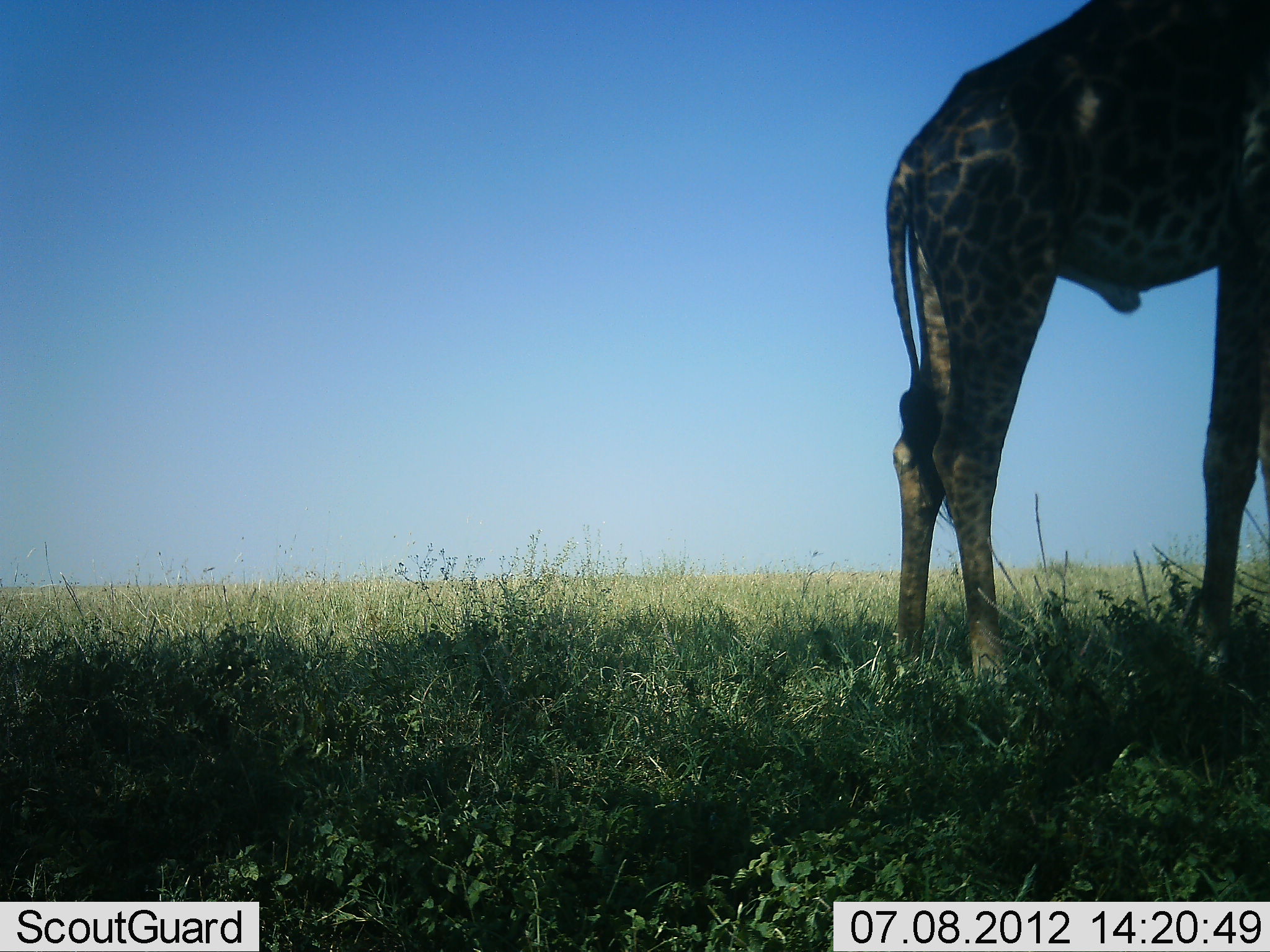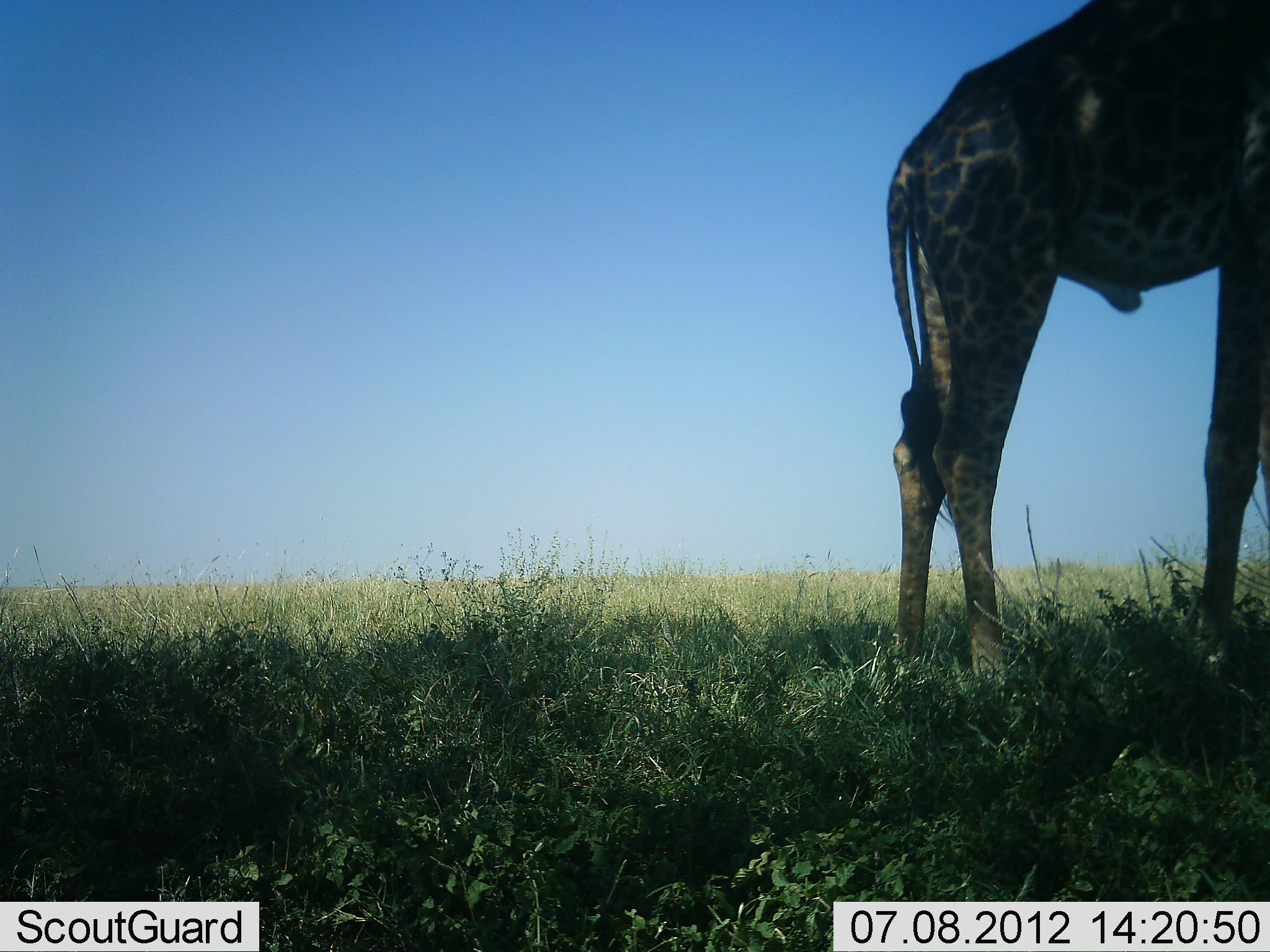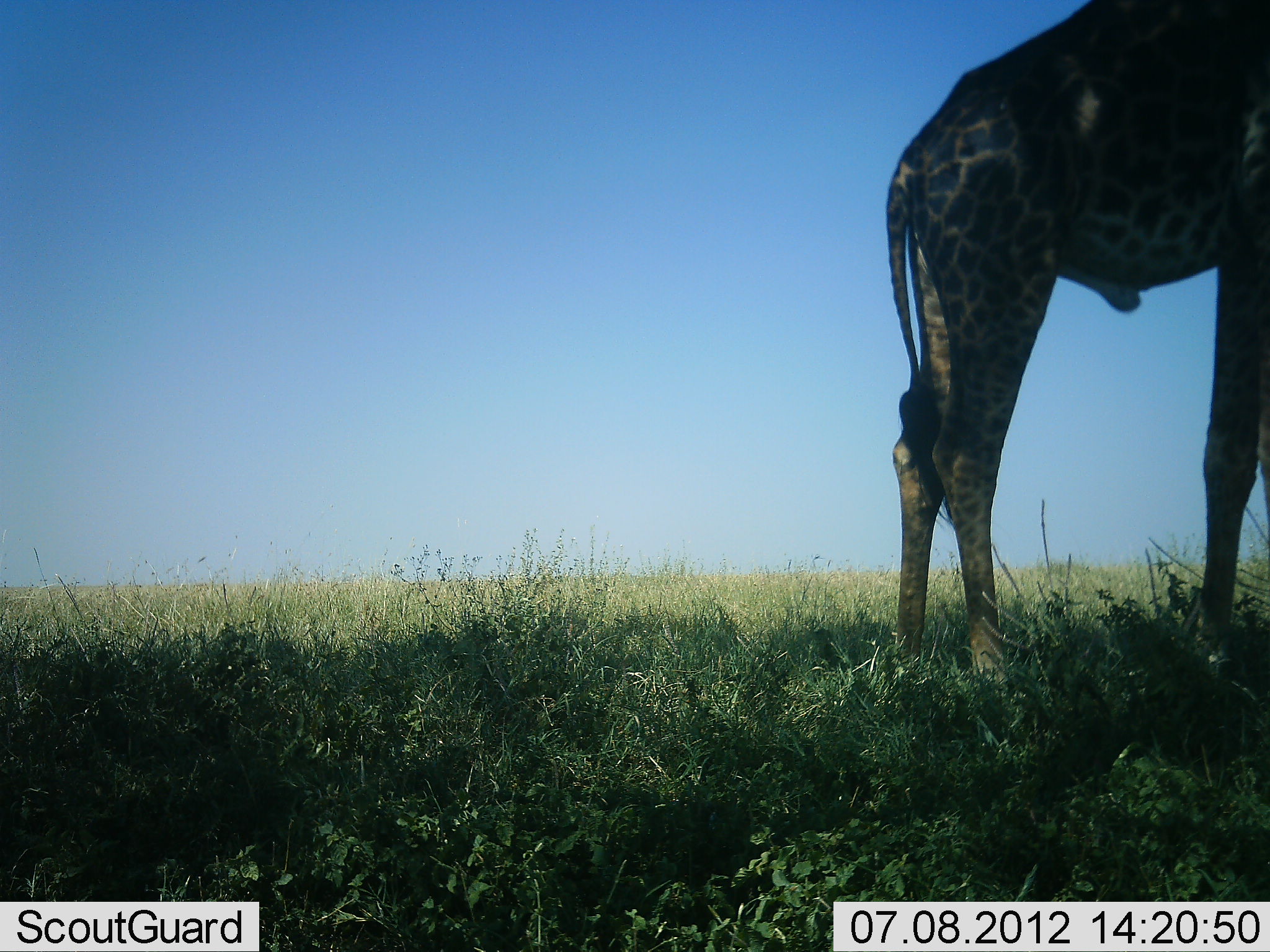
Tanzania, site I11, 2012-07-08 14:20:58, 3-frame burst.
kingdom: Animalia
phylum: Chordata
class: Mammalia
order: Artiodactyla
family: Giraffidae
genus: Giraffa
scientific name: Giraffa camelopardalis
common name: giraffe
Giraffe (Giraffa camelopardalis), count 1. Behavior (volunteer vote fractions): standing 90%, resting 0%, moving 0%, interacting 0%. Young present (vote fraction): 0%. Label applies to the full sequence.